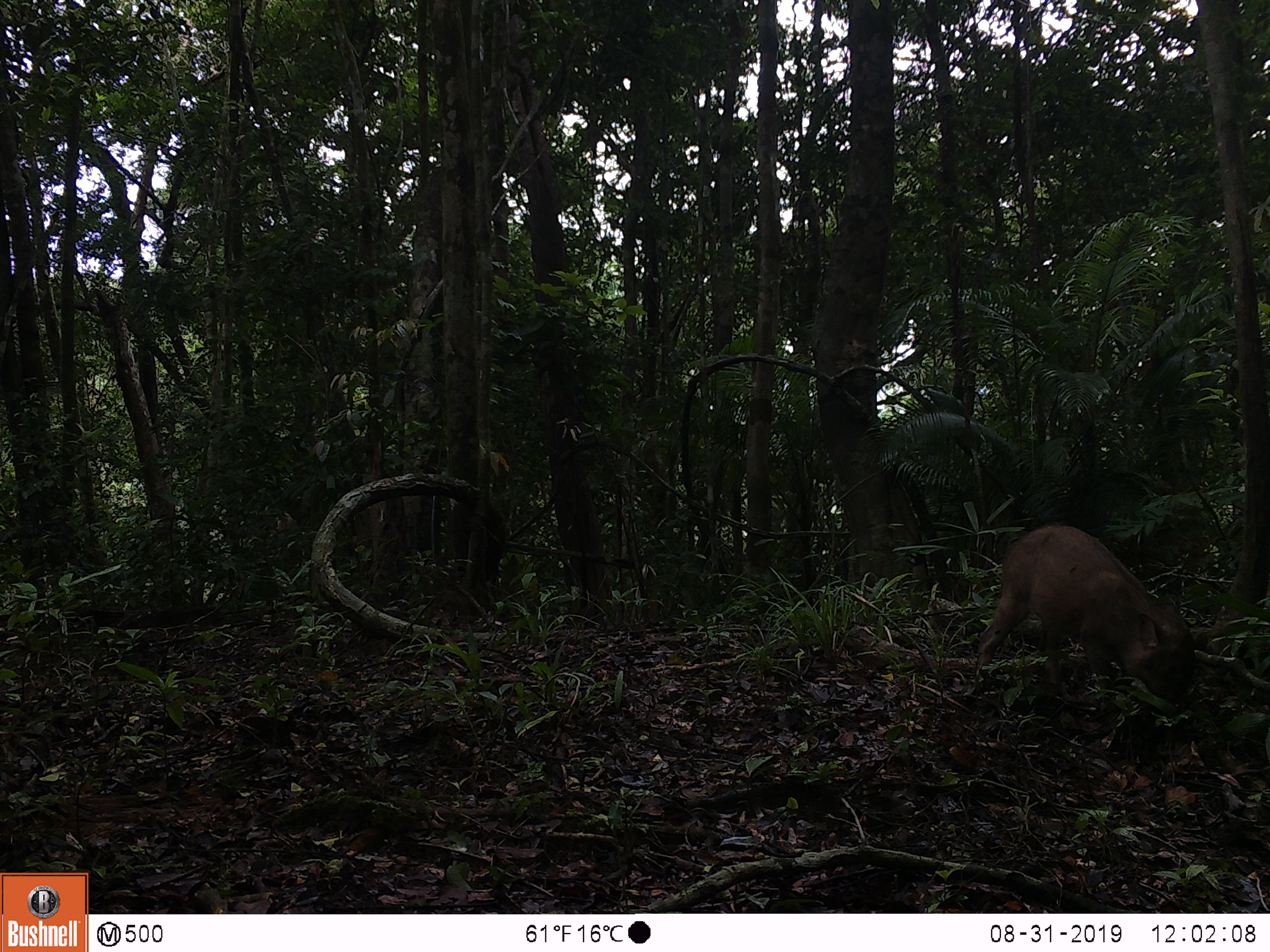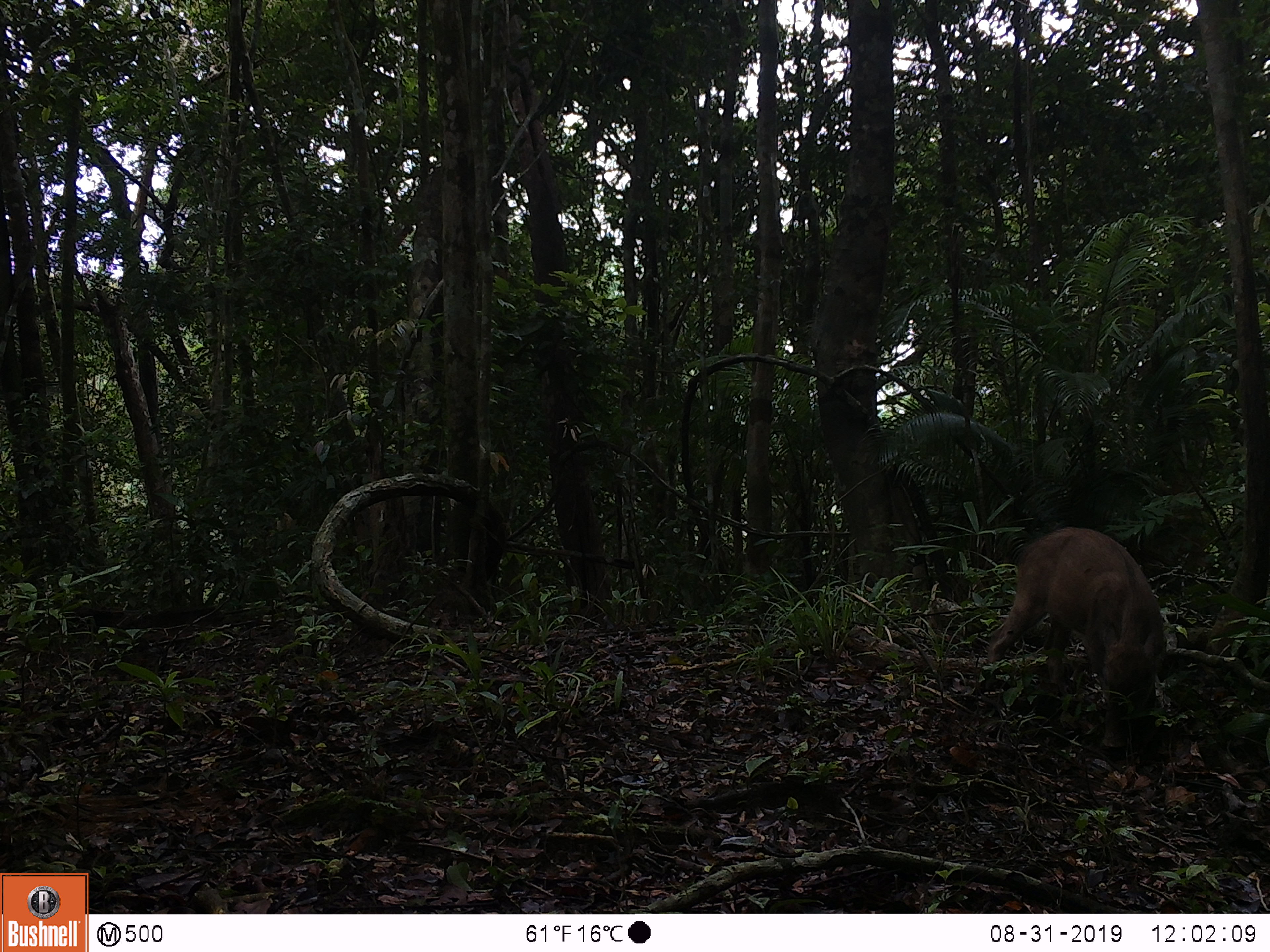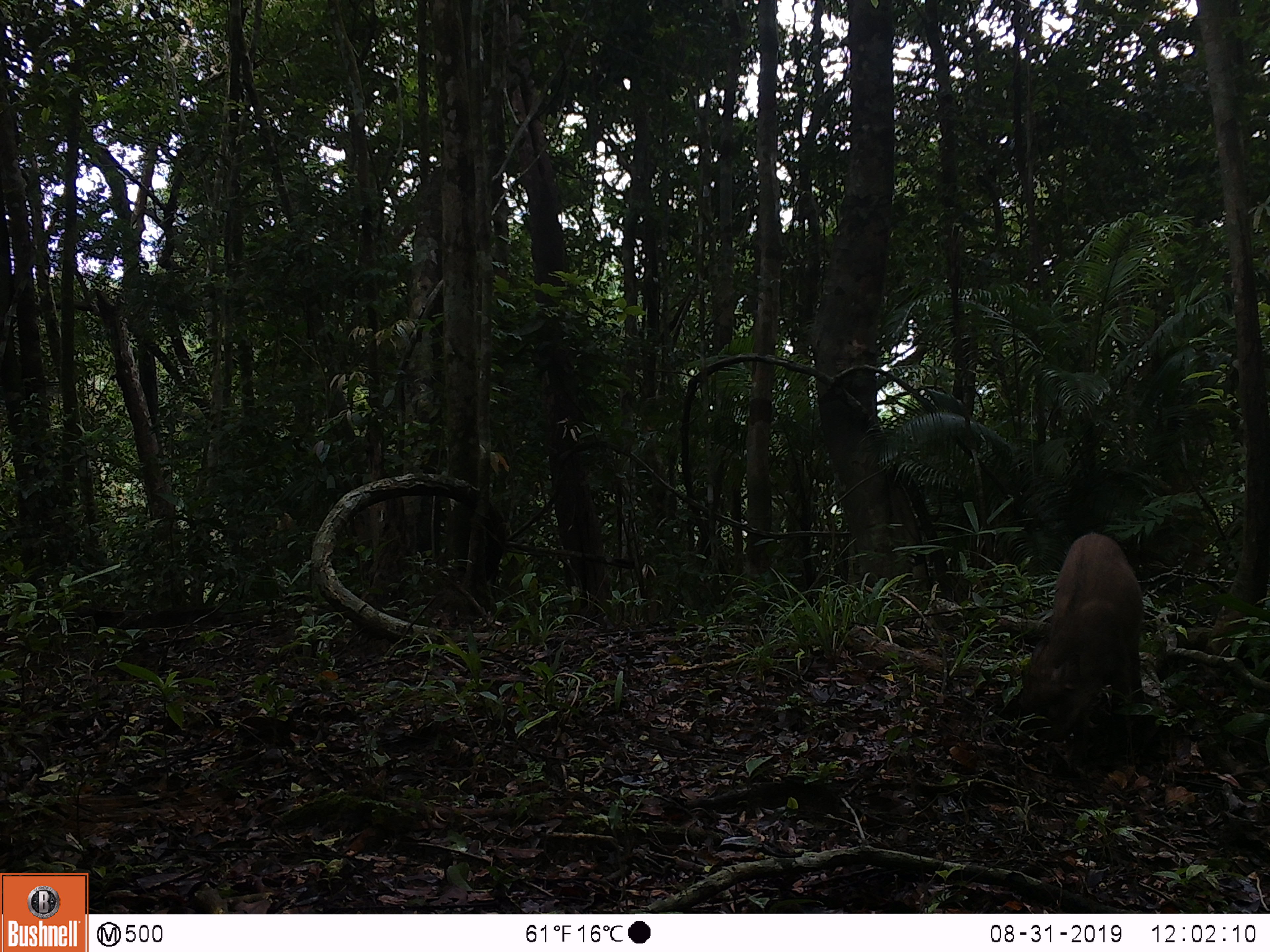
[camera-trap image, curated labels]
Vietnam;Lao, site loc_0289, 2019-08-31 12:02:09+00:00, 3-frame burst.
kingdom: Animalia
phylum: Chordata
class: Mammalia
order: Artiodactyla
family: Suidae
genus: Sus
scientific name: Sus scrofa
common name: eurasian wild pig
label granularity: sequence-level